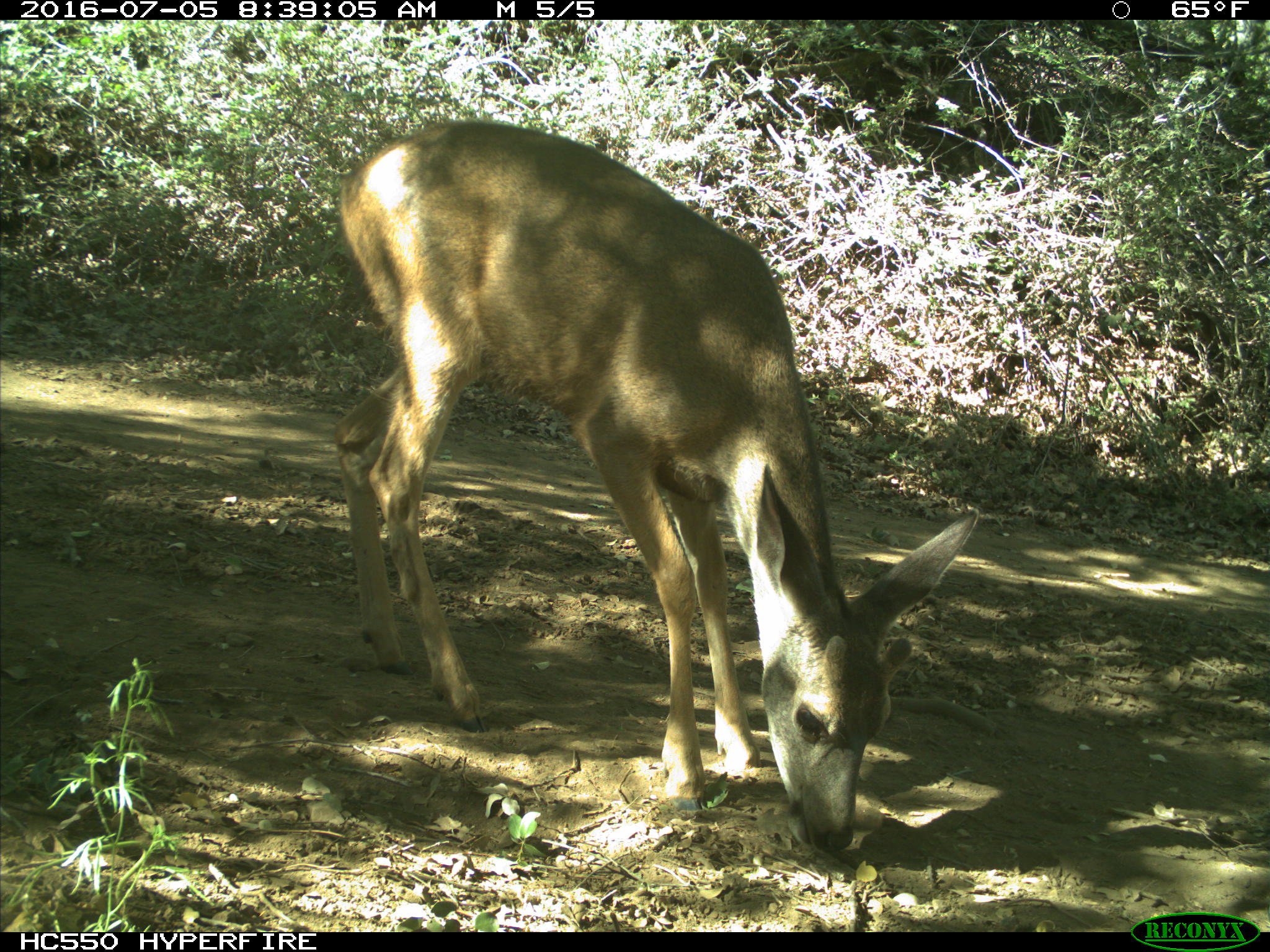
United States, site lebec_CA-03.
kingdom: Animalia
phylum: Chordata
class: Mammalia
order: Artiodactyla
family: Cervidae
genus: Odocoileus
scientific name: Odocoileus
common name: deer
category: unidentified deer